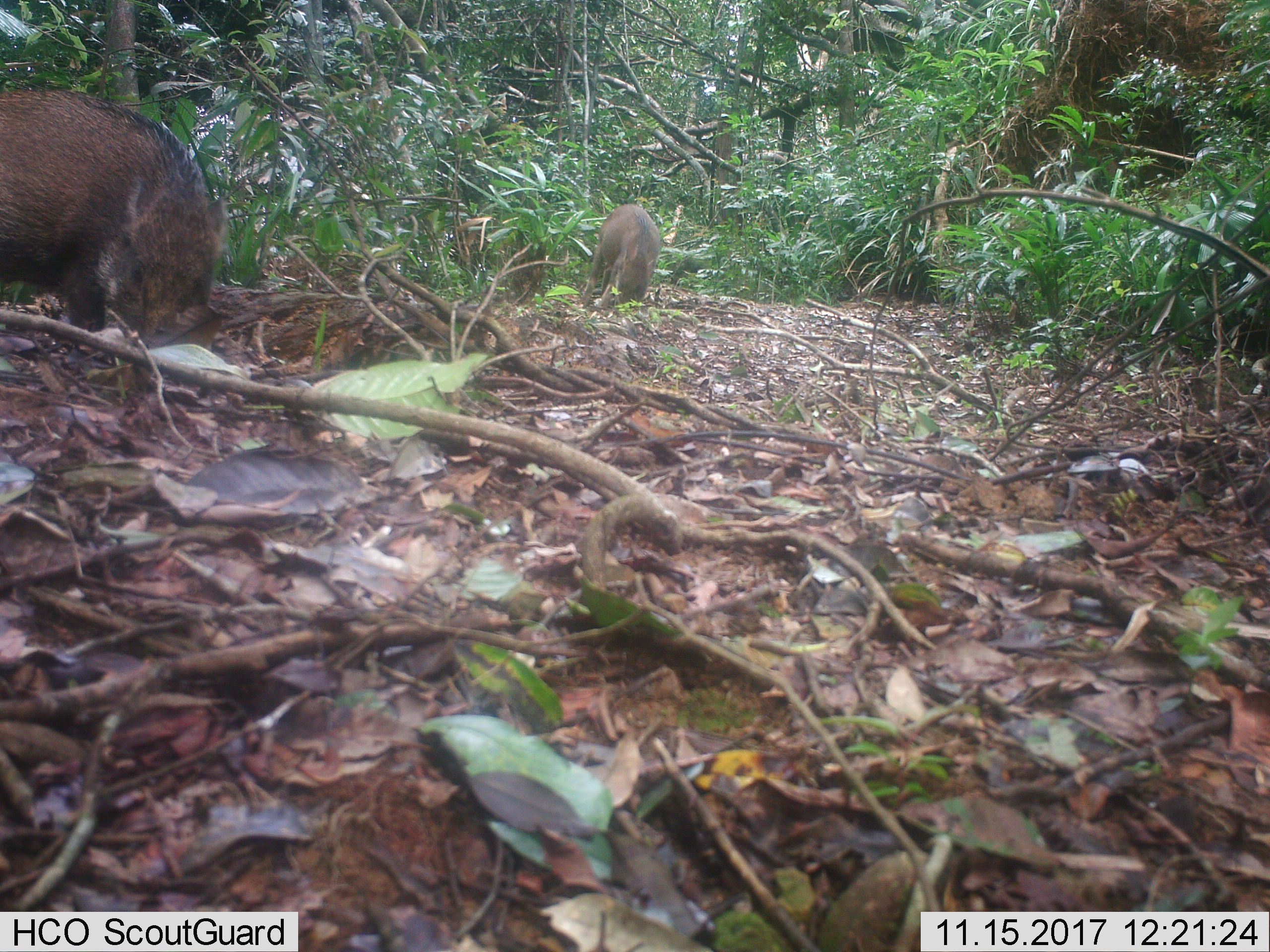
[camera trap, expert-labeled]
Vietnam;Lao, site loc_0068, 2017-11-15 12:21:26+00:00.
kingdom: Animalia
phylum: Chordata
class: Mammalia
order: Artiodactyla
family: Suidae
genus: Sus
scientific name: Sus scrofa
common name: eurasian wild pig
Eurasian wild pig (Sus scrofa). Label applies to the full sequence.